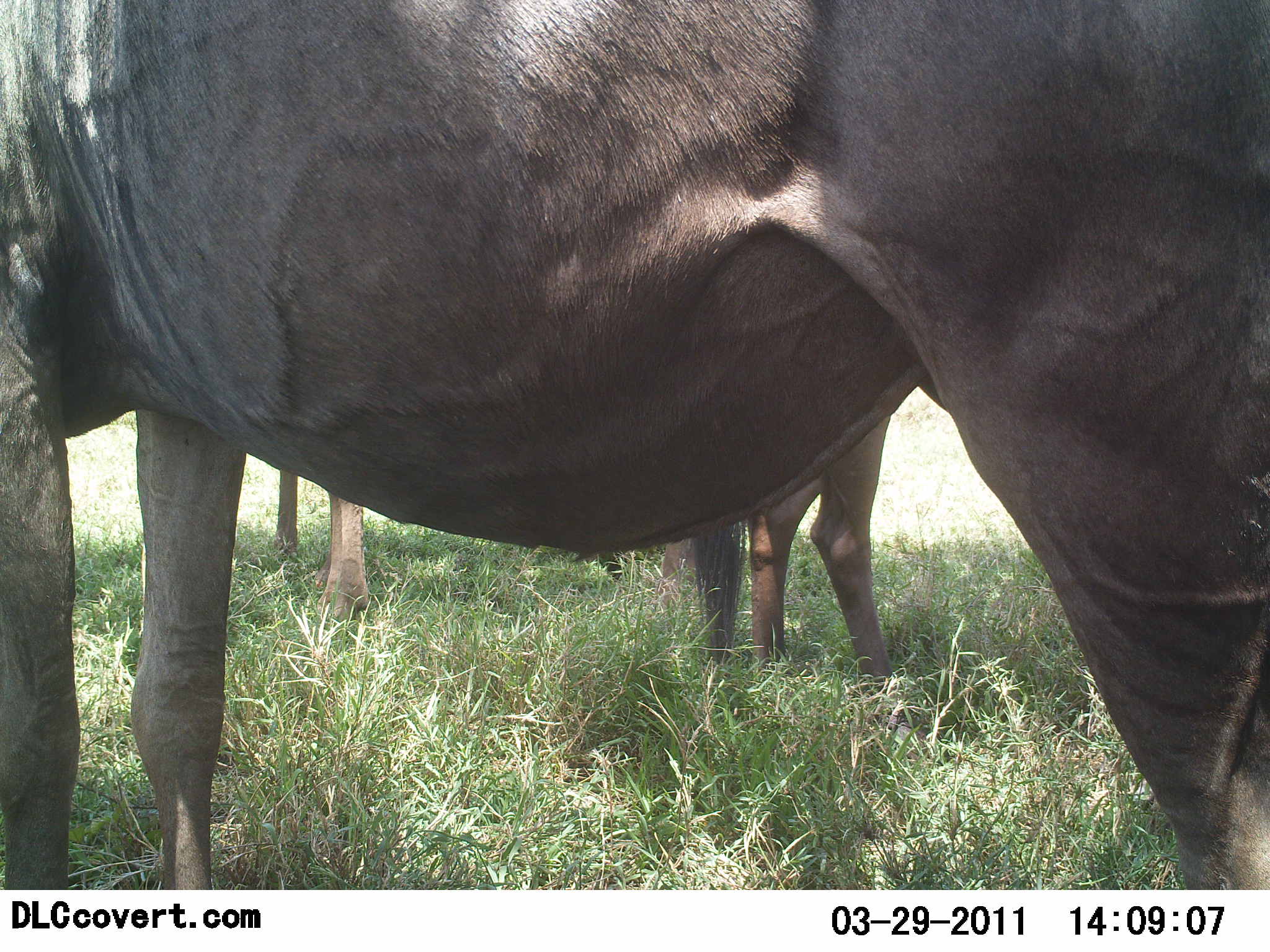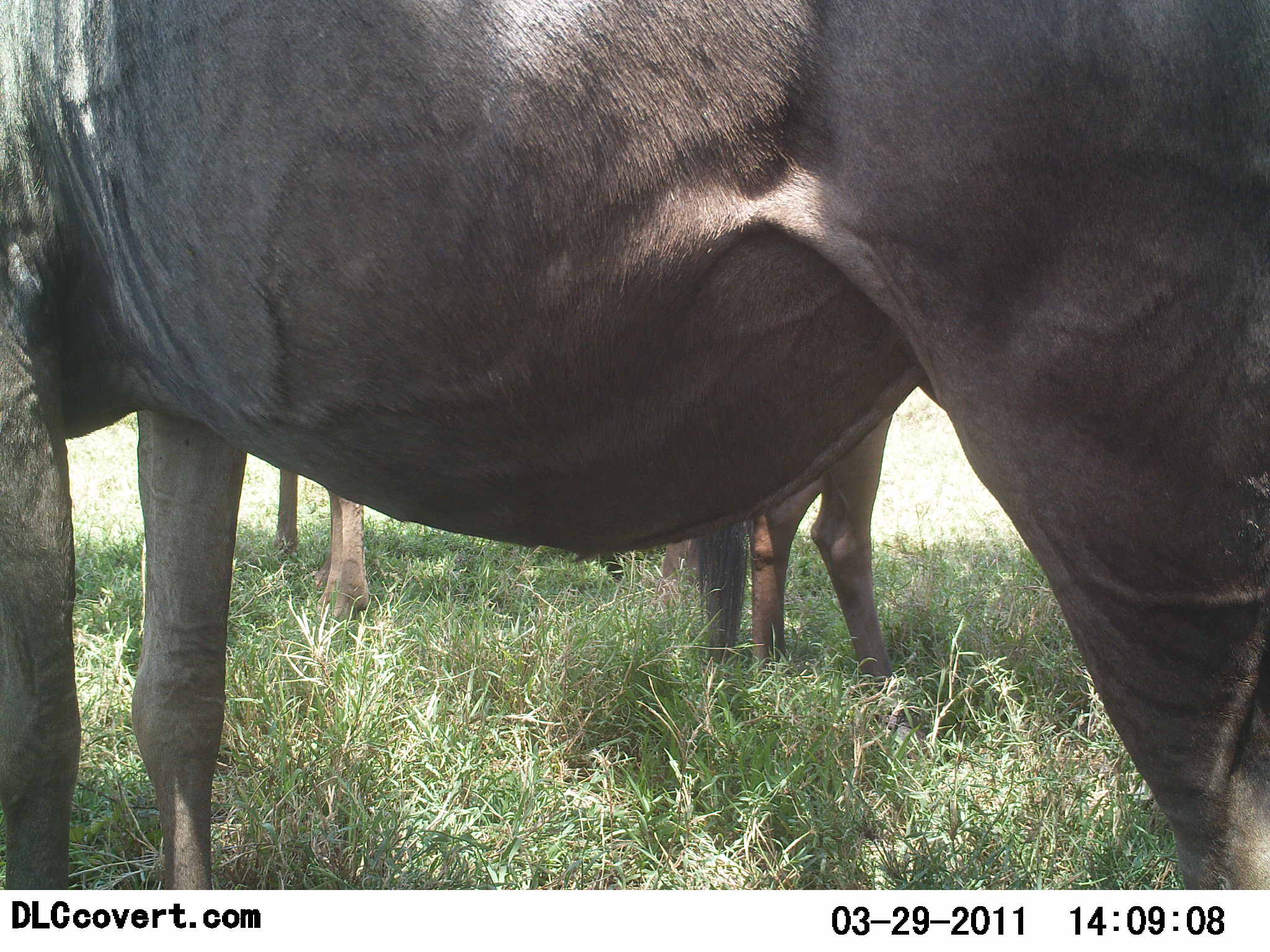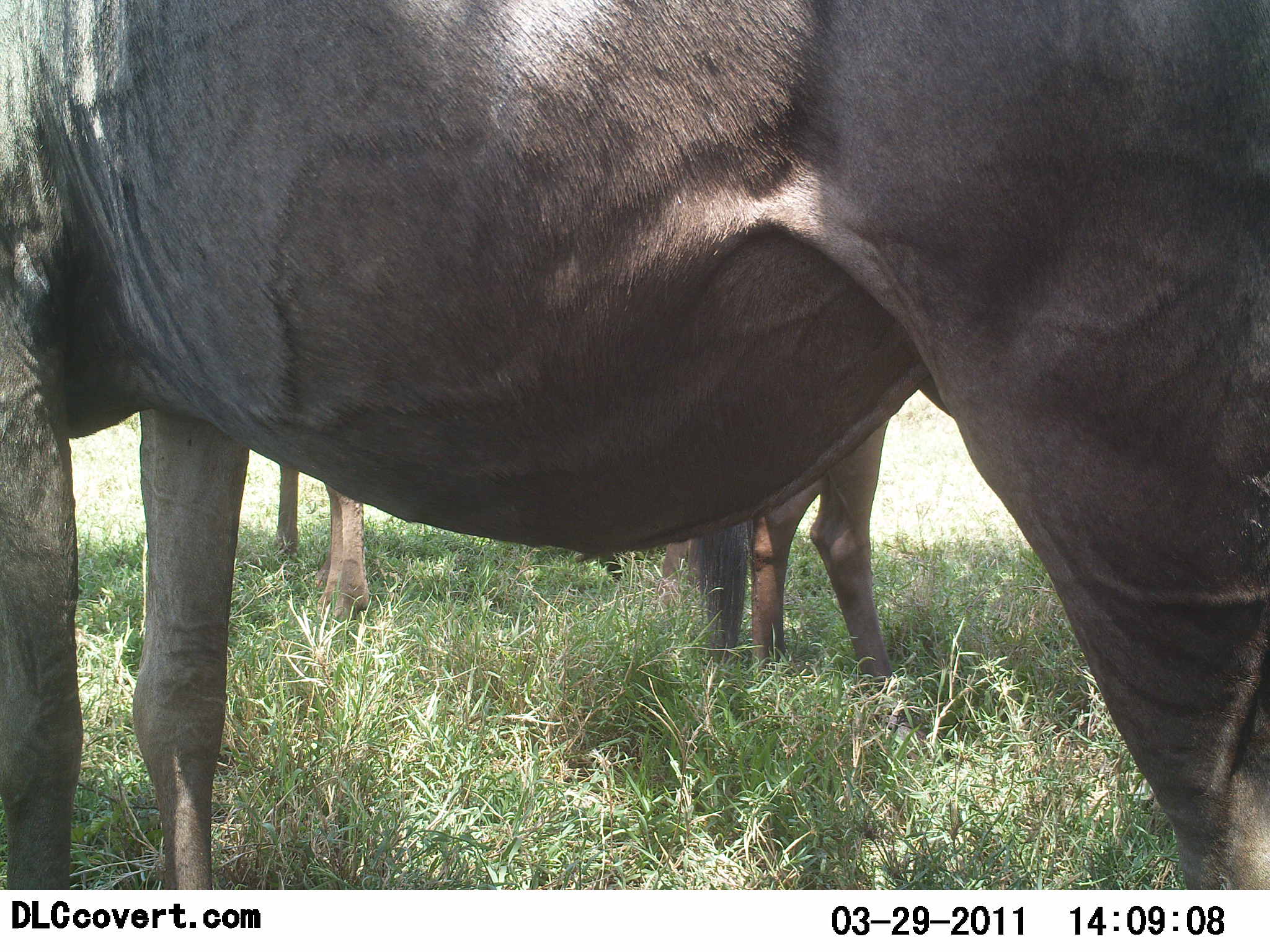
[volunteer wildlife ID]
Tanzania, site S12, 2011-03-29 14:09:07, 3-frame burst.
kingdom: Animalia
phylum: Chordata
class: Mammalia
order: Artiodactyla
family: Bovidae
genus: Connochaetes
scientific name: Connochaetes taurinus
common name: blue wildebeest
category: wildebeest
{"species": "wildebeest (blue wildebeest) (Connochaetes taurinus)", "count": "3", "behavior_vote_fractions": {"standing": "100%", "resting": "0%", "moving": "0%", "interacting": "0%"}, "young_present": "0%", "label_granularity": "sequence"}